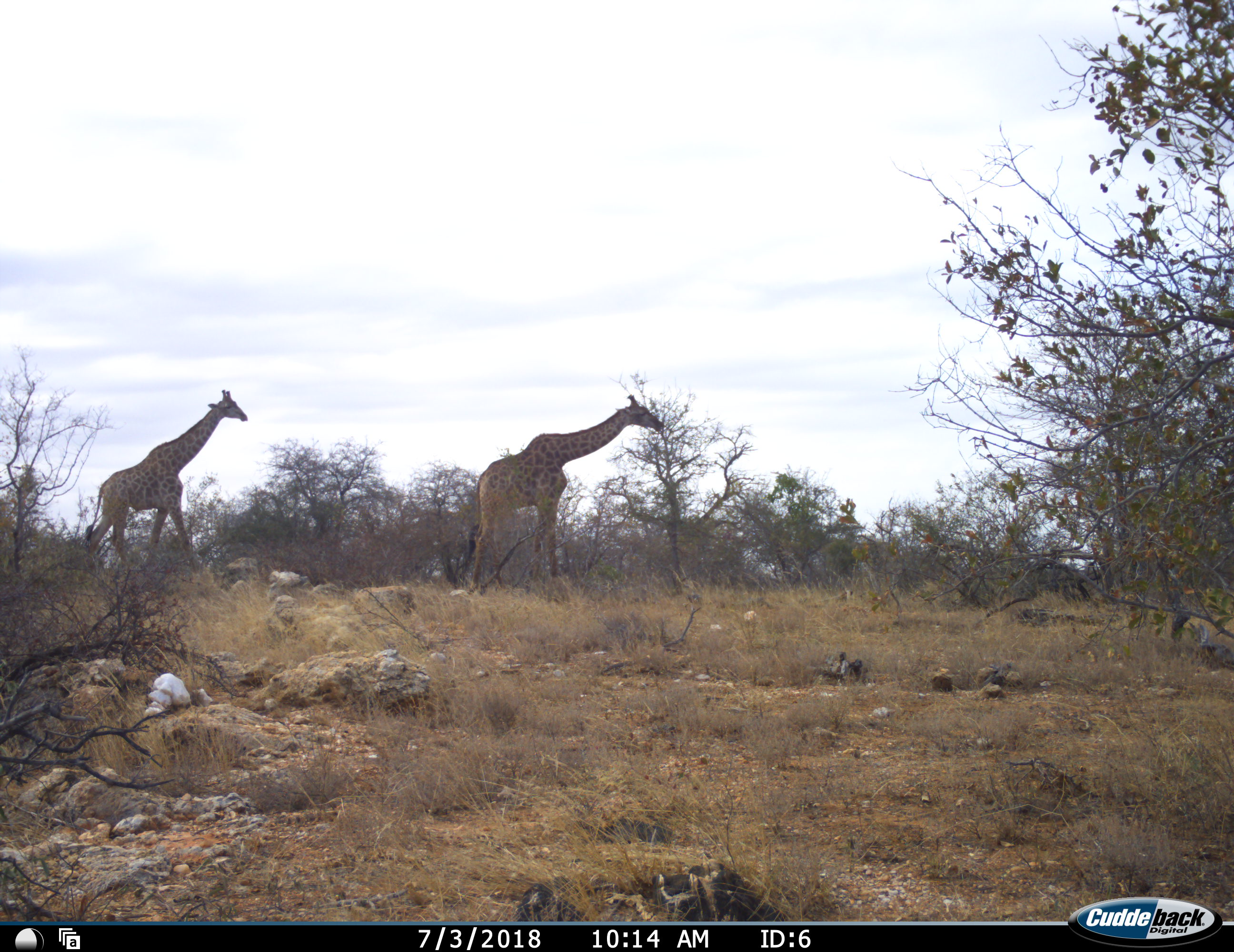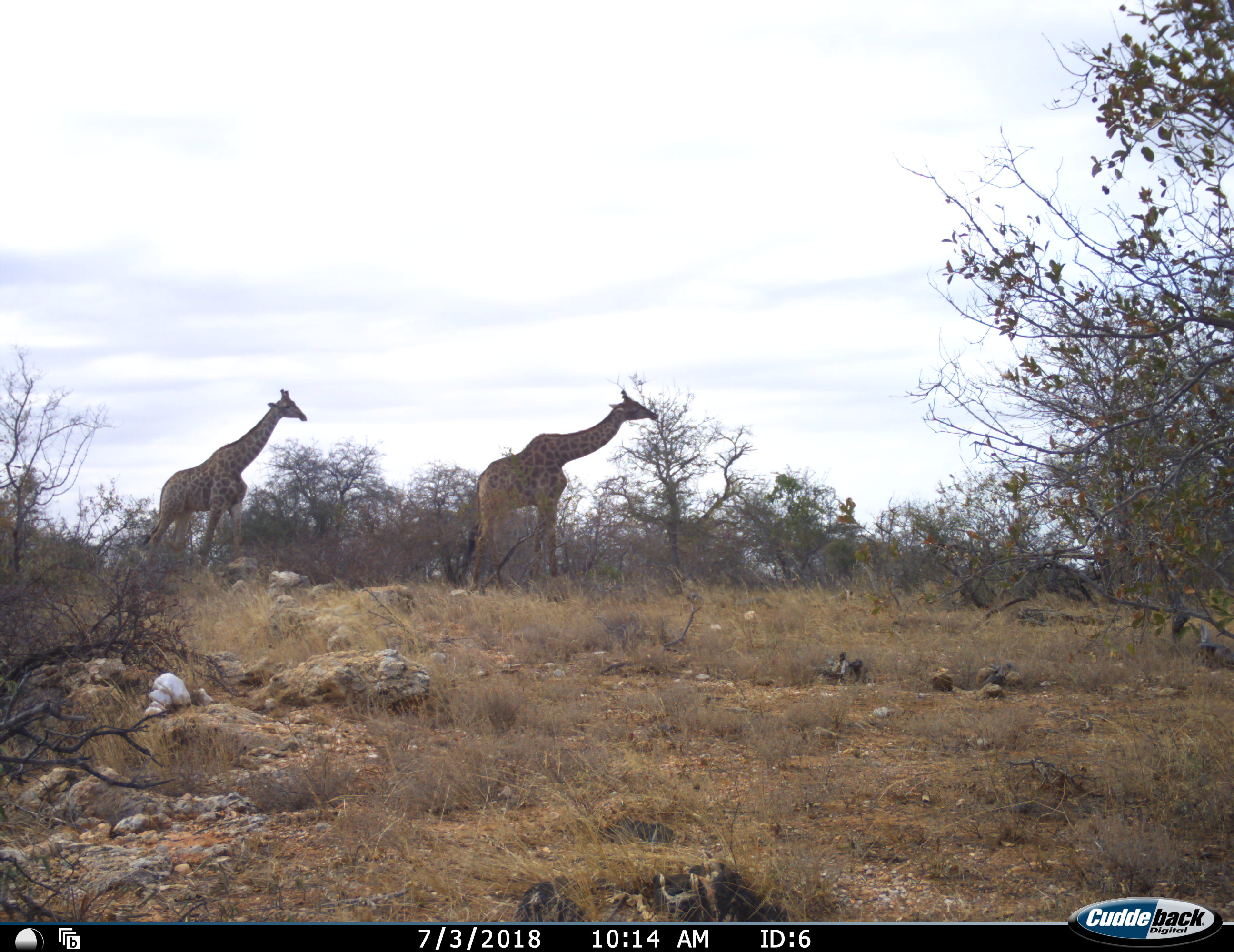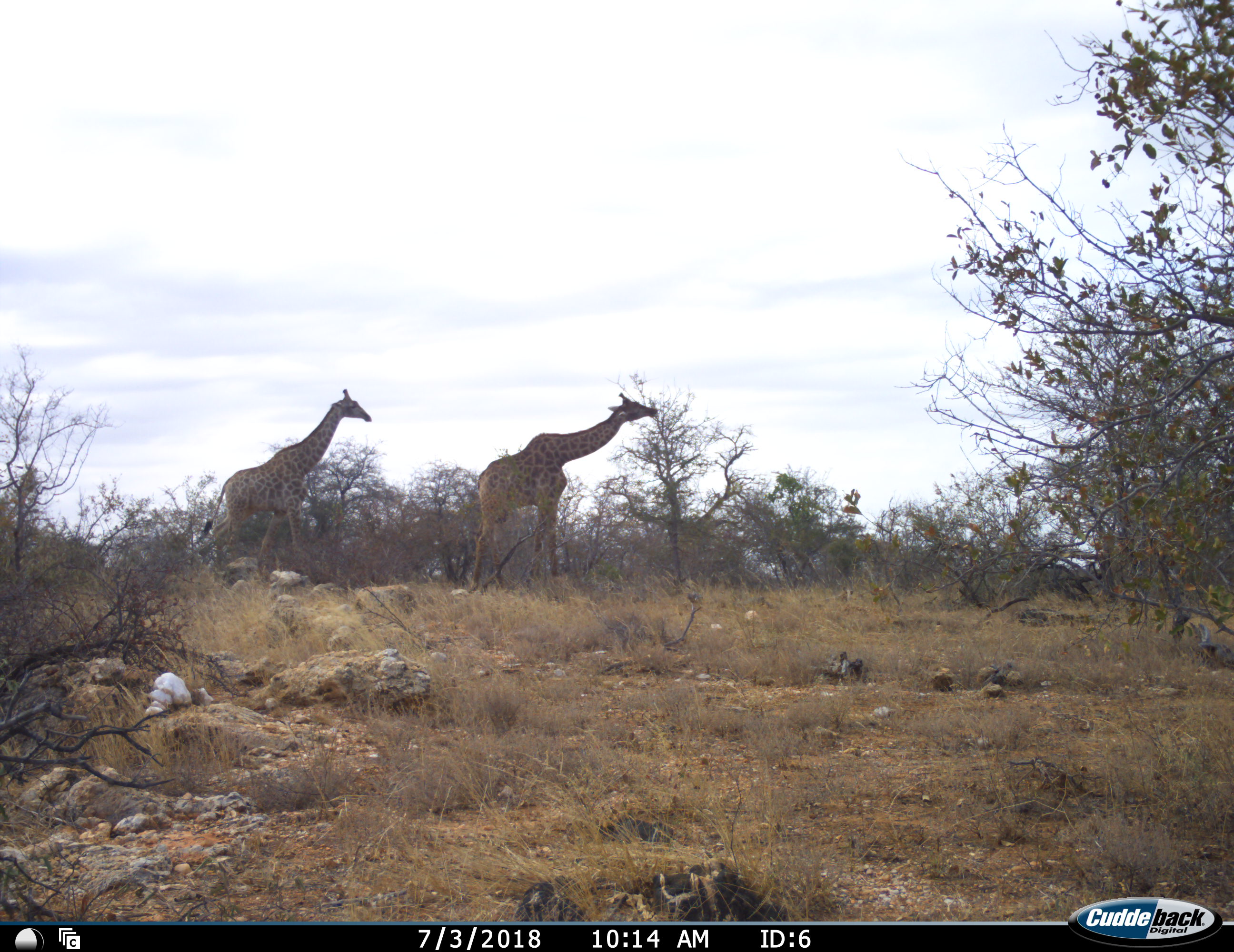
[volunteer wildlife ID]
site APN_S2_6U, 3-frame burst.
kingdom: Animalia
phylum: Chordata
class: Mammalia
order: Artiodactyla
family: Giraffidae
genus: Giraffa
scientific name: Giraffa camelopardalis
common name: giraffe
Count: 2.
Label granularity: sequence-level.